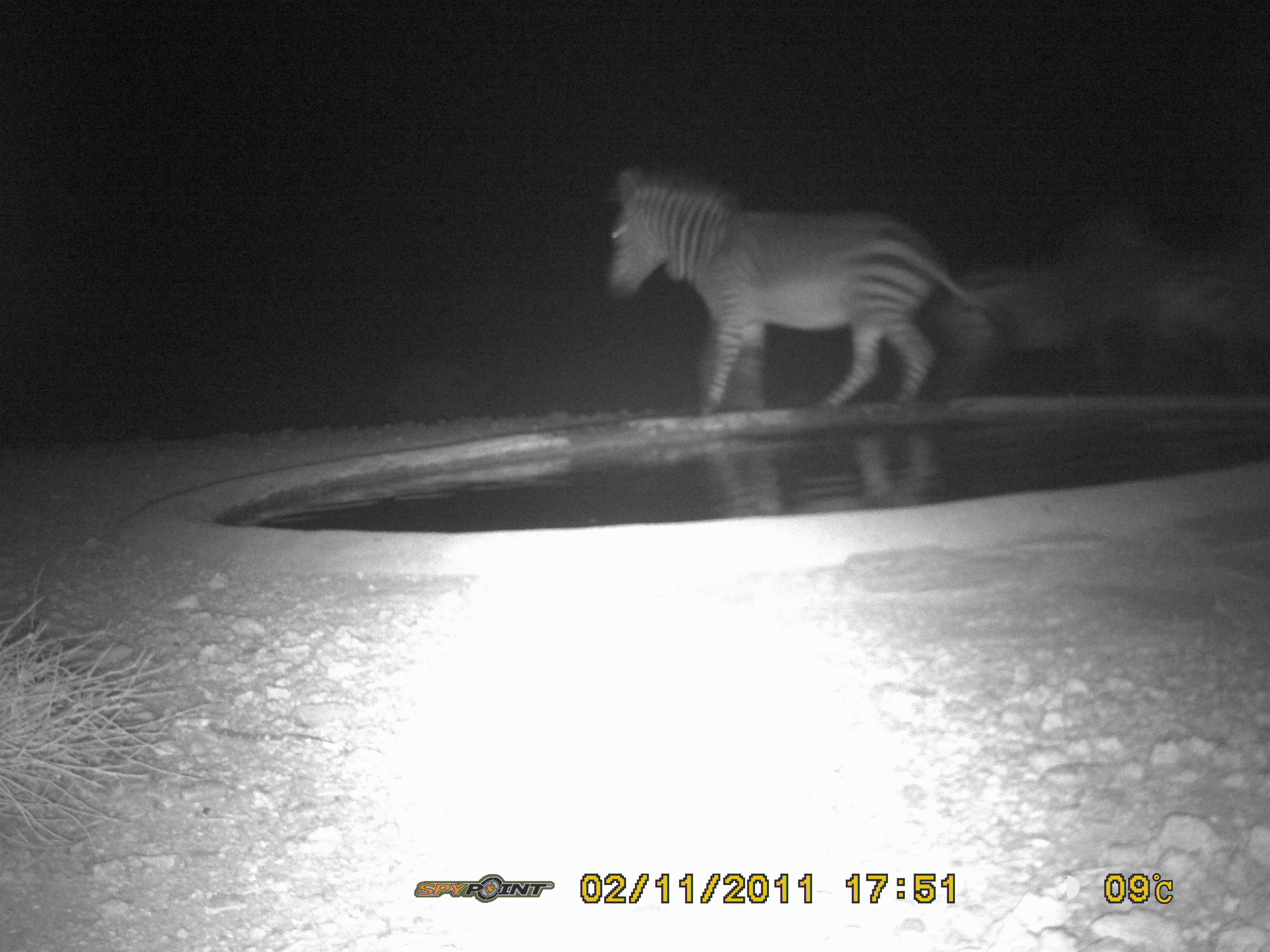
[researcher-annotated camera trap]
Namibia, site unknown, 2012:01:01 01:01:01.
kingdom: Animalia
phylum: Chordata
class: Mammalia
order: Perissodactyla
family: Equidae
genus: Equus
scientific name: Equus zebra hartmannae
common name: hartmann's mountain zebra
Equus zebra hartmannae (hartmann's mountain zebra).